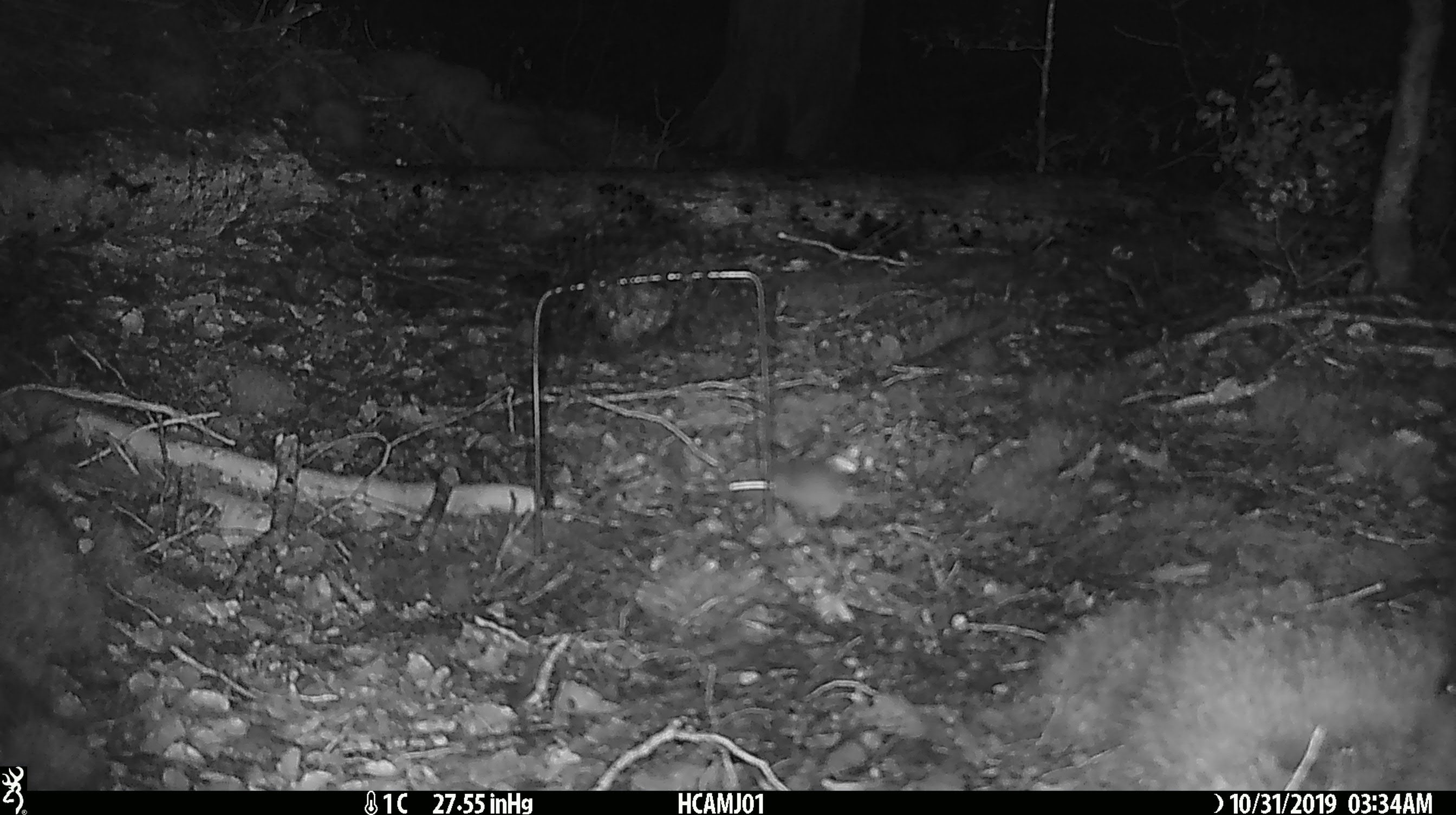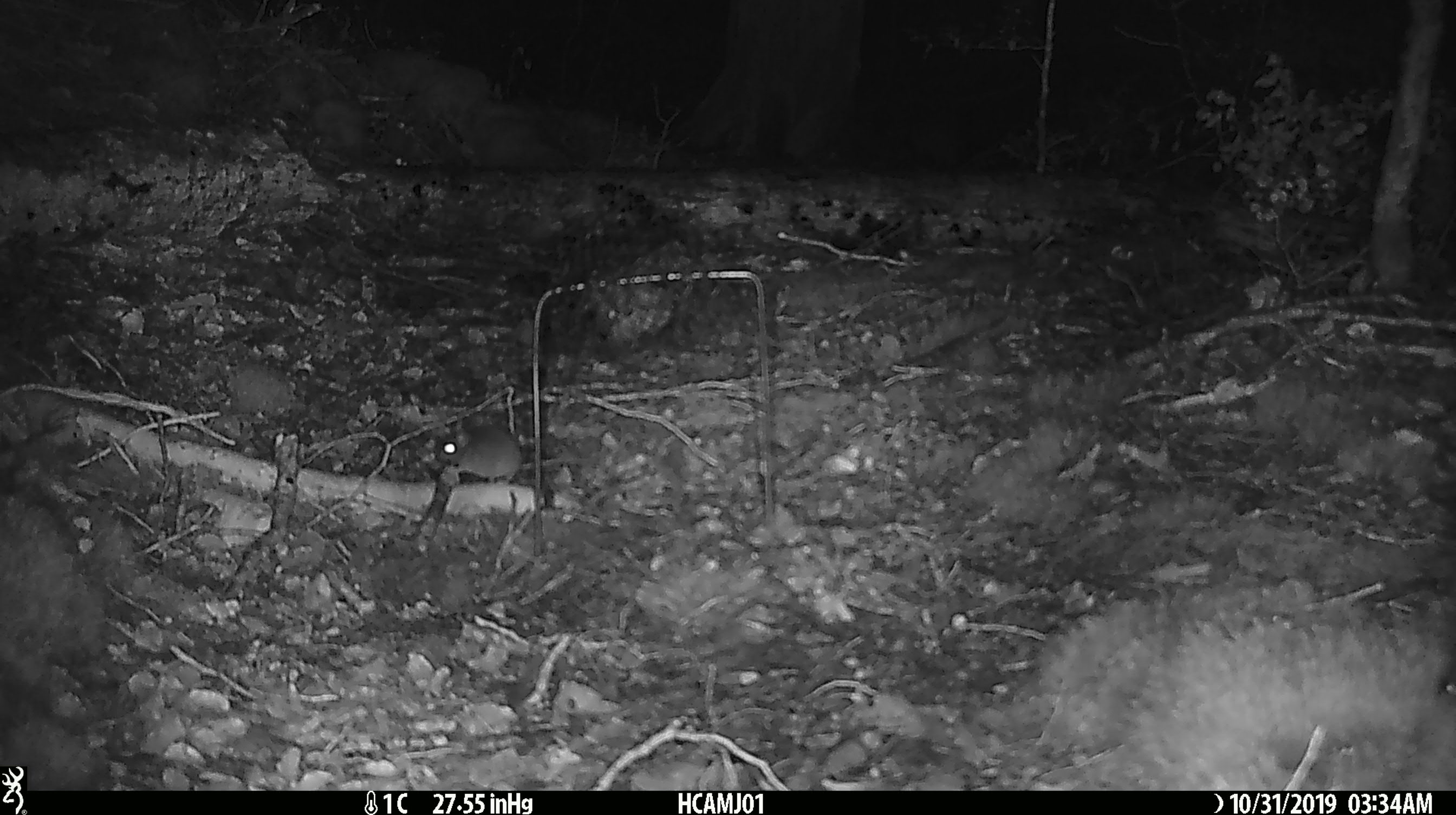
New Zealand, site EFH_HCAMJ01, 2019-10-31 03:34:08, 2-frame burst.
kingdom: Animalia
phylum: Chordata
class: Mammalia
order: Rodentia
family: Muridae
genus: Mus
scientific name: Mus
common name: mouse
Mouse (Mus).